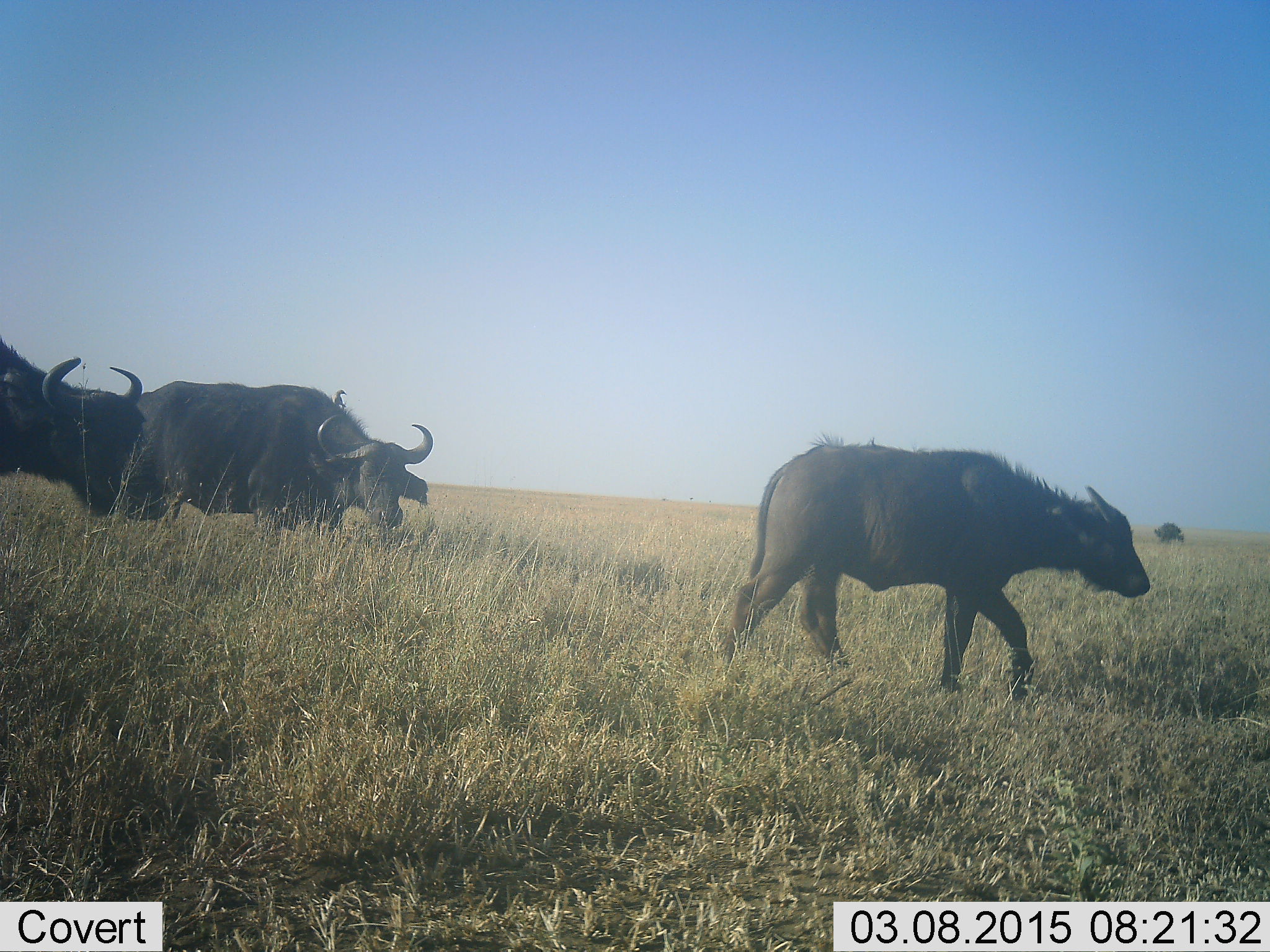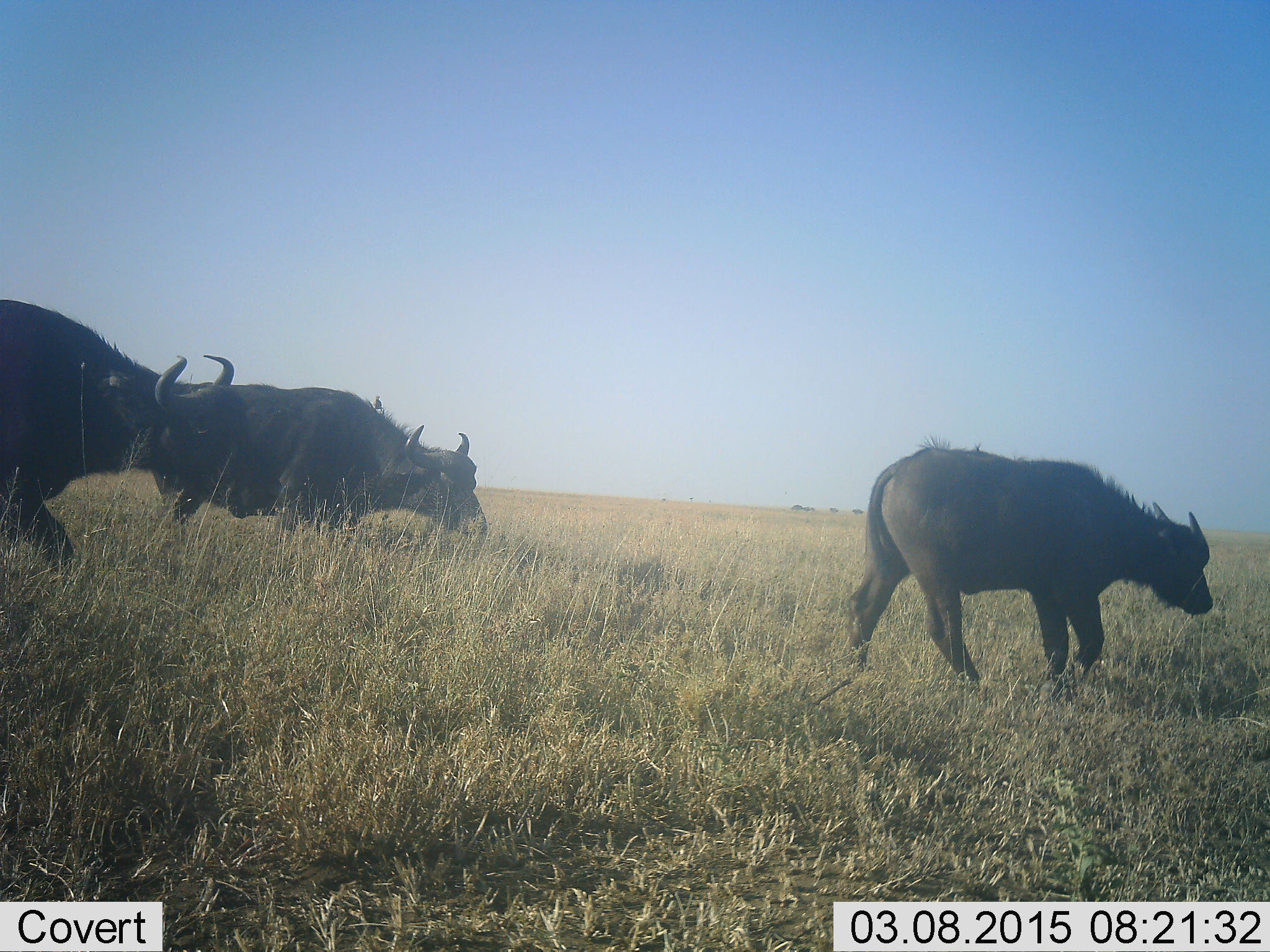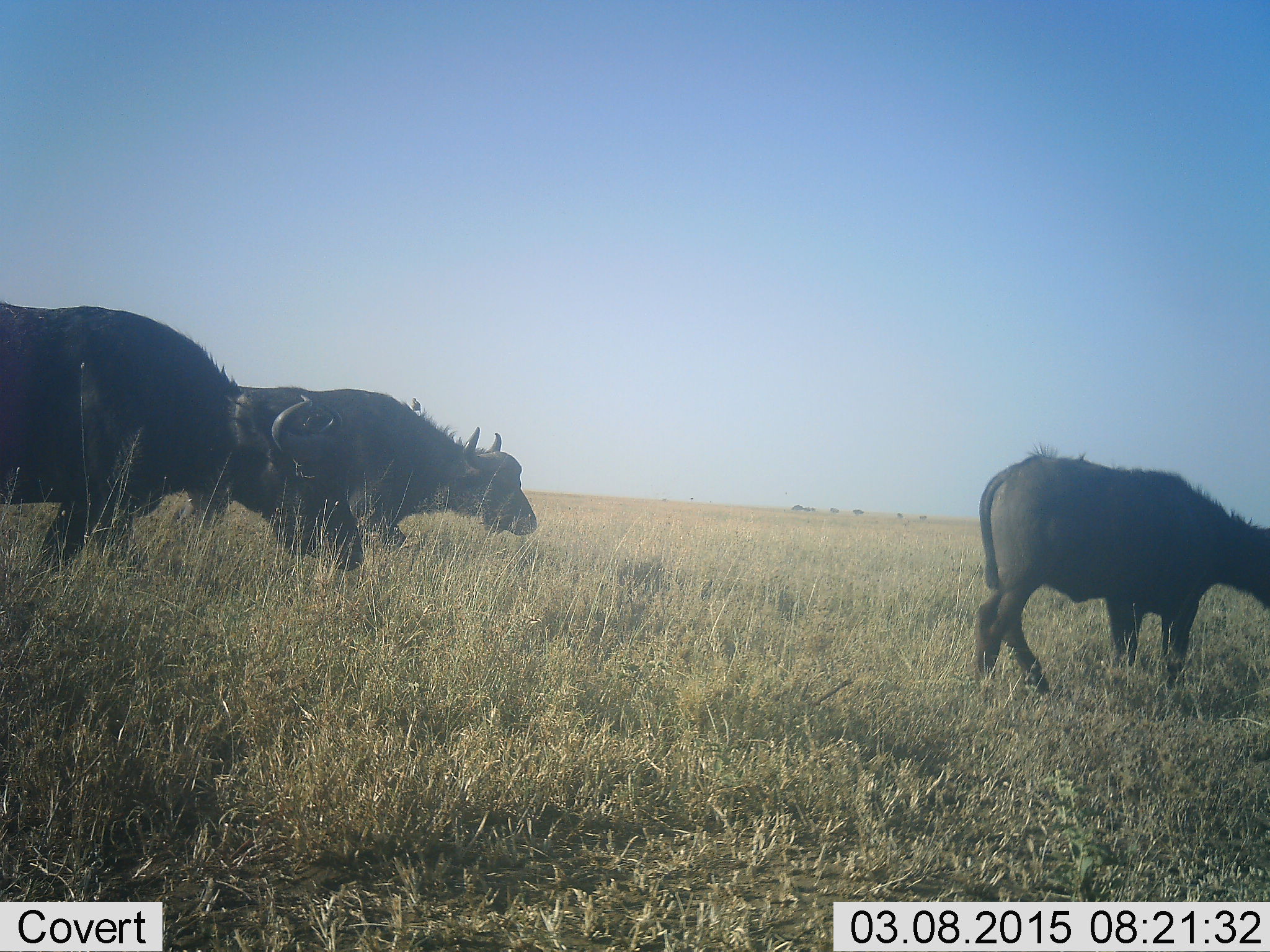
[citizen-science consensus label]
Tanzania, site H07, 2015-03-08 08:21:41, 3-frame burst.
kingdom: Animalia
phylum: Chordata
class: Mammalia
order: Artiodactyla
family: Bovidae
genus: Syncerus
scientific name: Syncerus caffer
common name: cape buffalo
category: buffalo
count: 3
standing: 0%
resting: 0%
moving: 100%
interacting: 0%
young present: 31%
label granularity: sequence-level